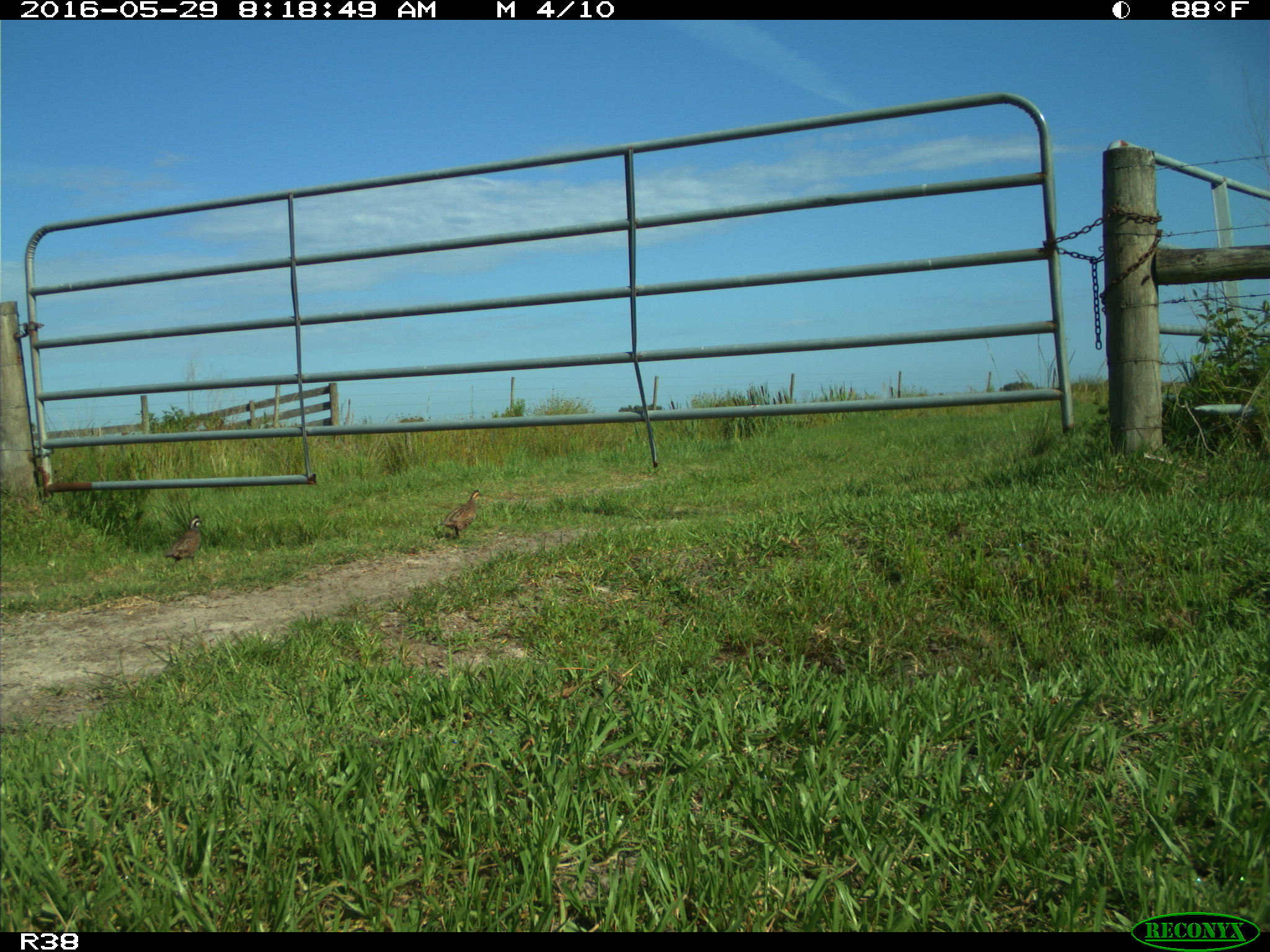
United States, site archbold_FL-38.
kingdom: Animalia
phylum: Chordata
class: Aves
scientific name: Aves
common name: birds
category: unidentified bird